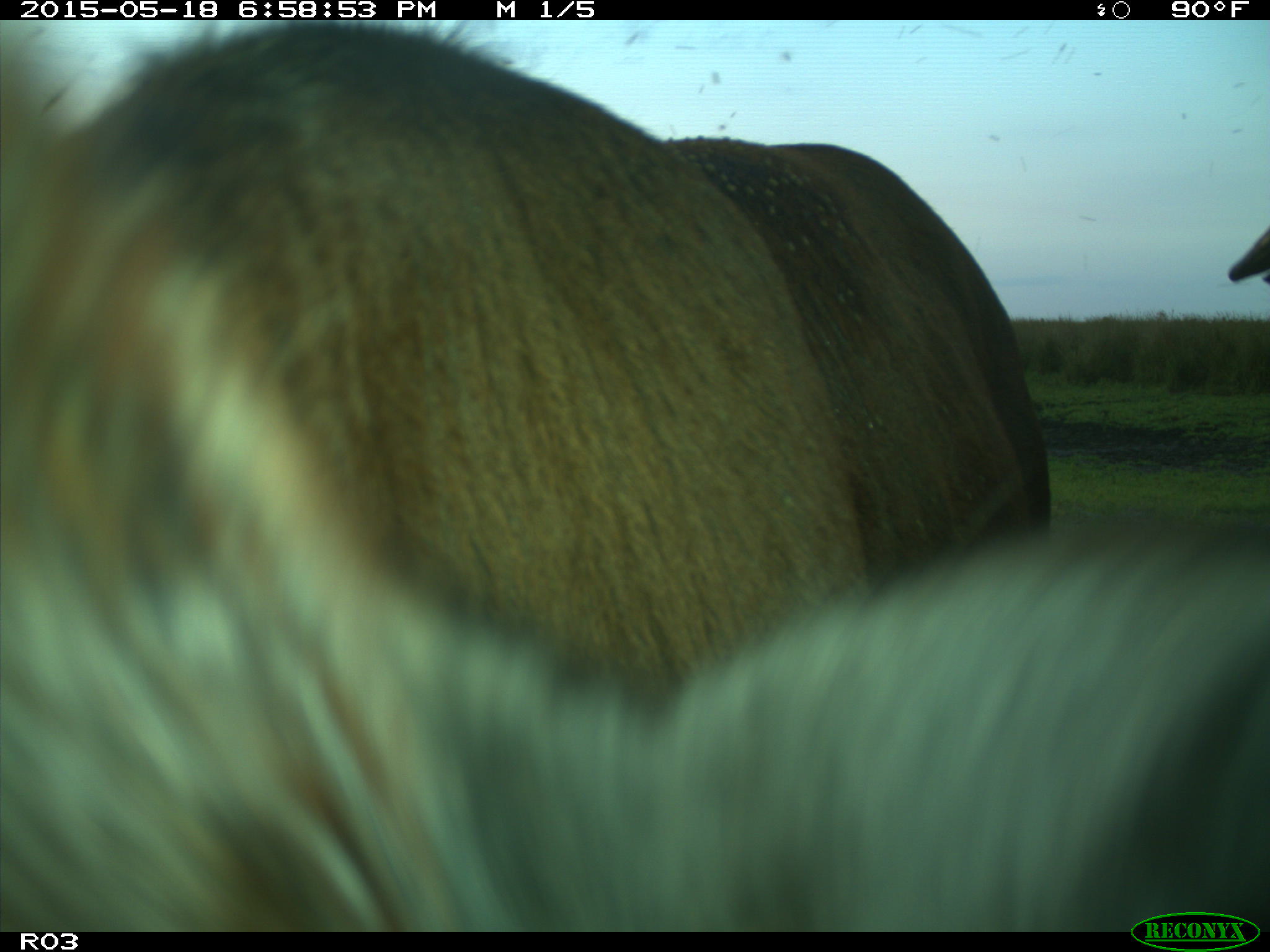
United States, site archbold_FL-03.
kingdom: Animalia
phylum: Chordata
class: Mammalia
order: Artiodactyla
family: Bovidae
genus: Bos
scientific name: Bos taurus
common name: domestic cow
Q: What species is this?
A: Bos taurus (domestic cow).